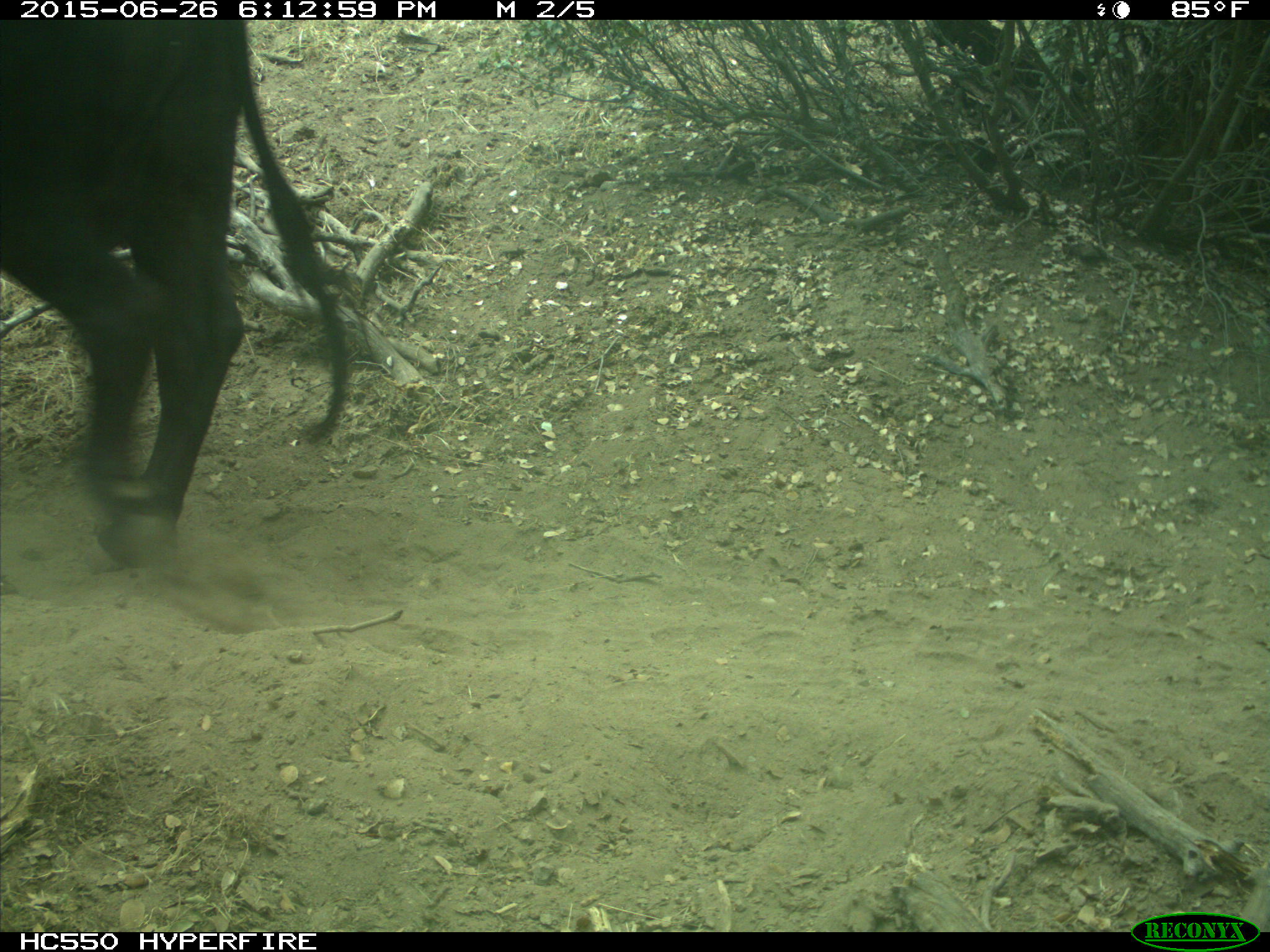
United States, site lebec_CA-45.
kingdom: Animalia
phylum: Chordata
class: Mammalia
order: Artiodactyla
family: Bovidae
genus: Bos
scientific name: Bos taurus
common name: domestic cow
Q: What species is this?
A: Bos taurus (domestic cow).